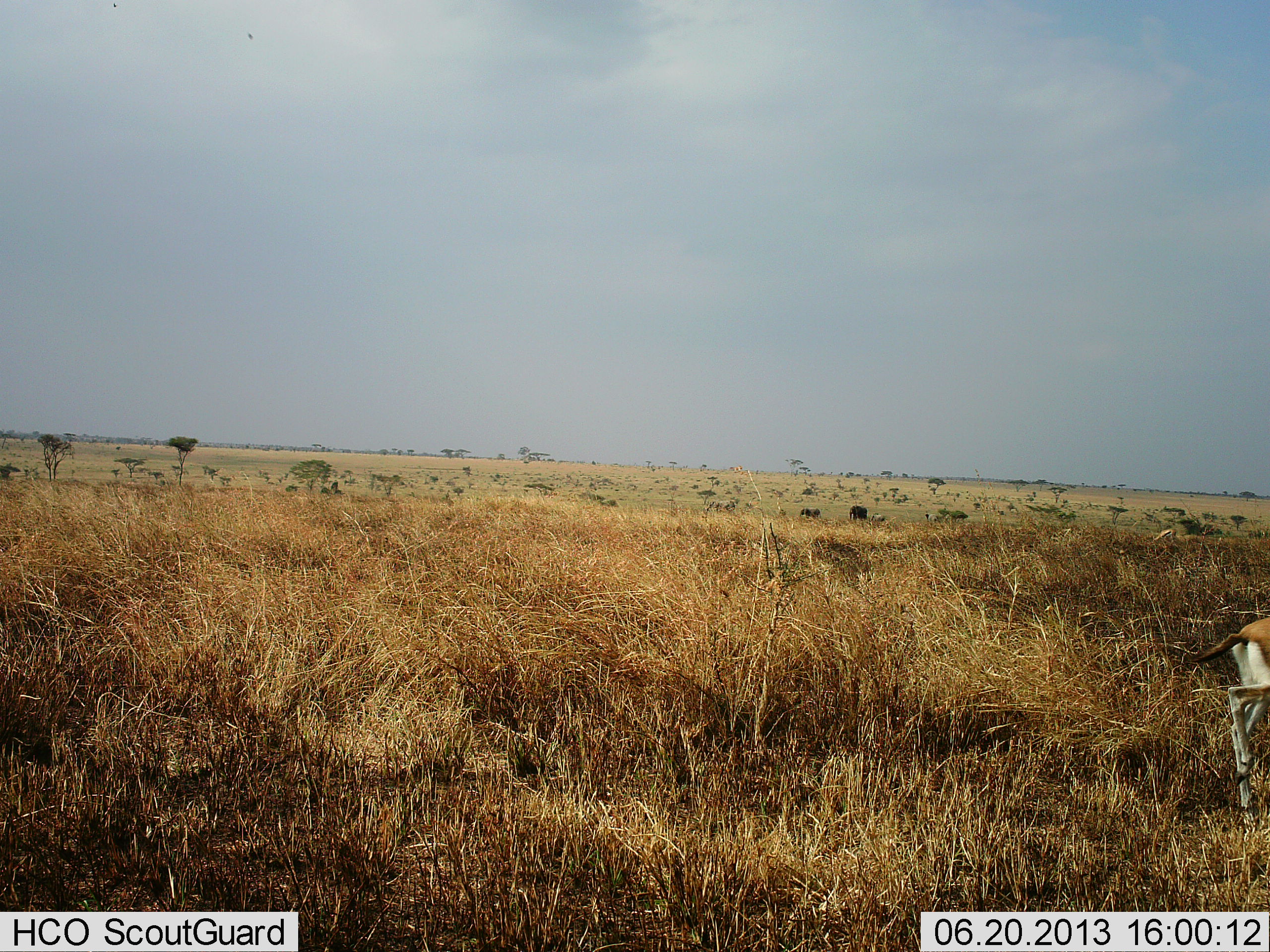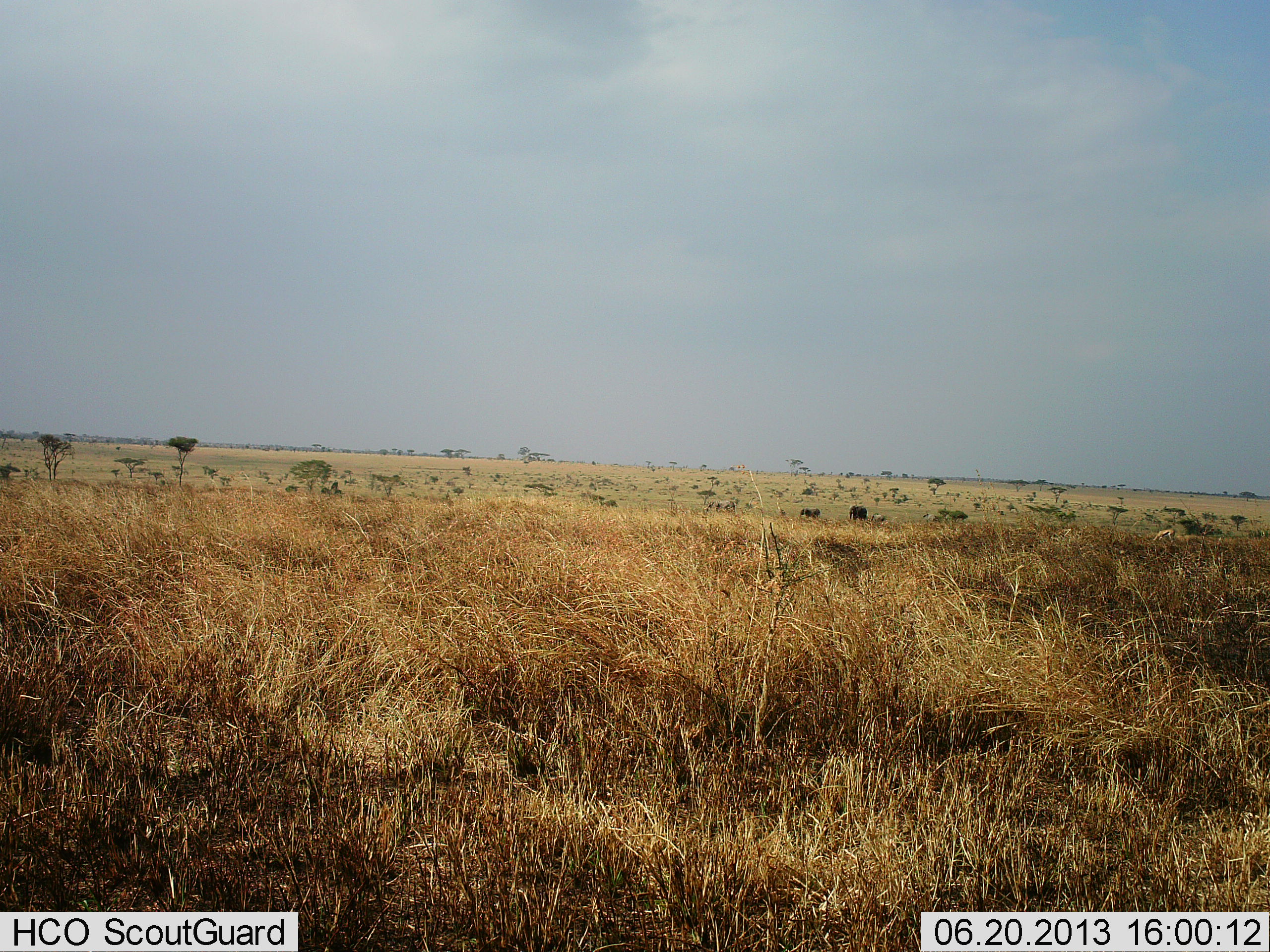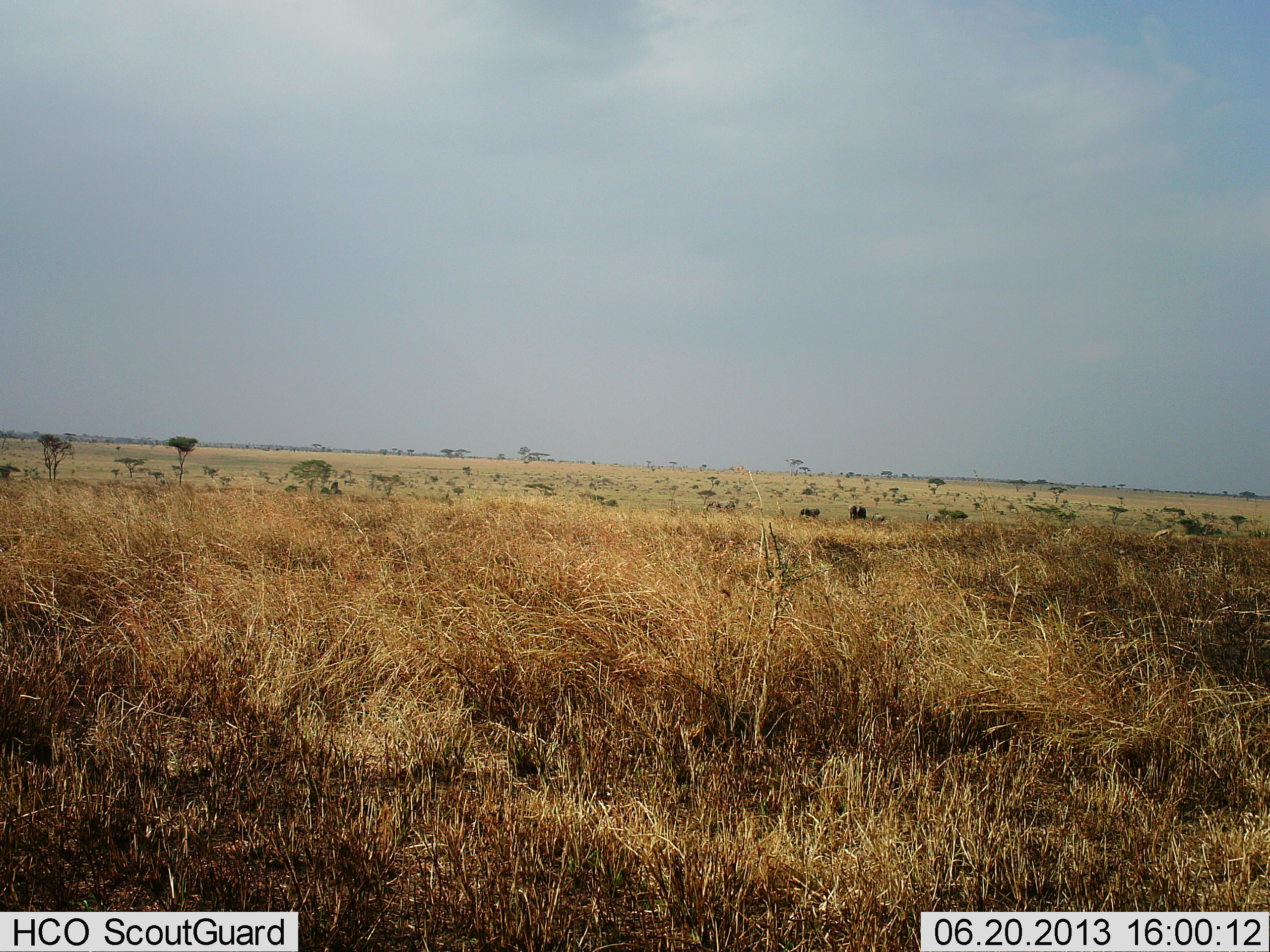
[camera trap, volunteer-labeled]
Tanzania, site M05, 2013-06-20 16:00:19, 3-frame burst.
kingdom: Animalia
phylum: Chordata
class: Mammalia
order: Artiodactyla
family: Bovidae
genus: Eudorcas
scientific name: Eudorcas thomsonii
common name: thomson's gazelle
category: gazellethomsons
Gazellethomsons (thomson's gazelle) (Eudorcas thomsonii), count 1. Behavior (volunteer vote fractions): standing 19%, resting 0%, moving 94%, interacting 0%. Young present (vote fraction): 0%. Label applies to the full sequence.